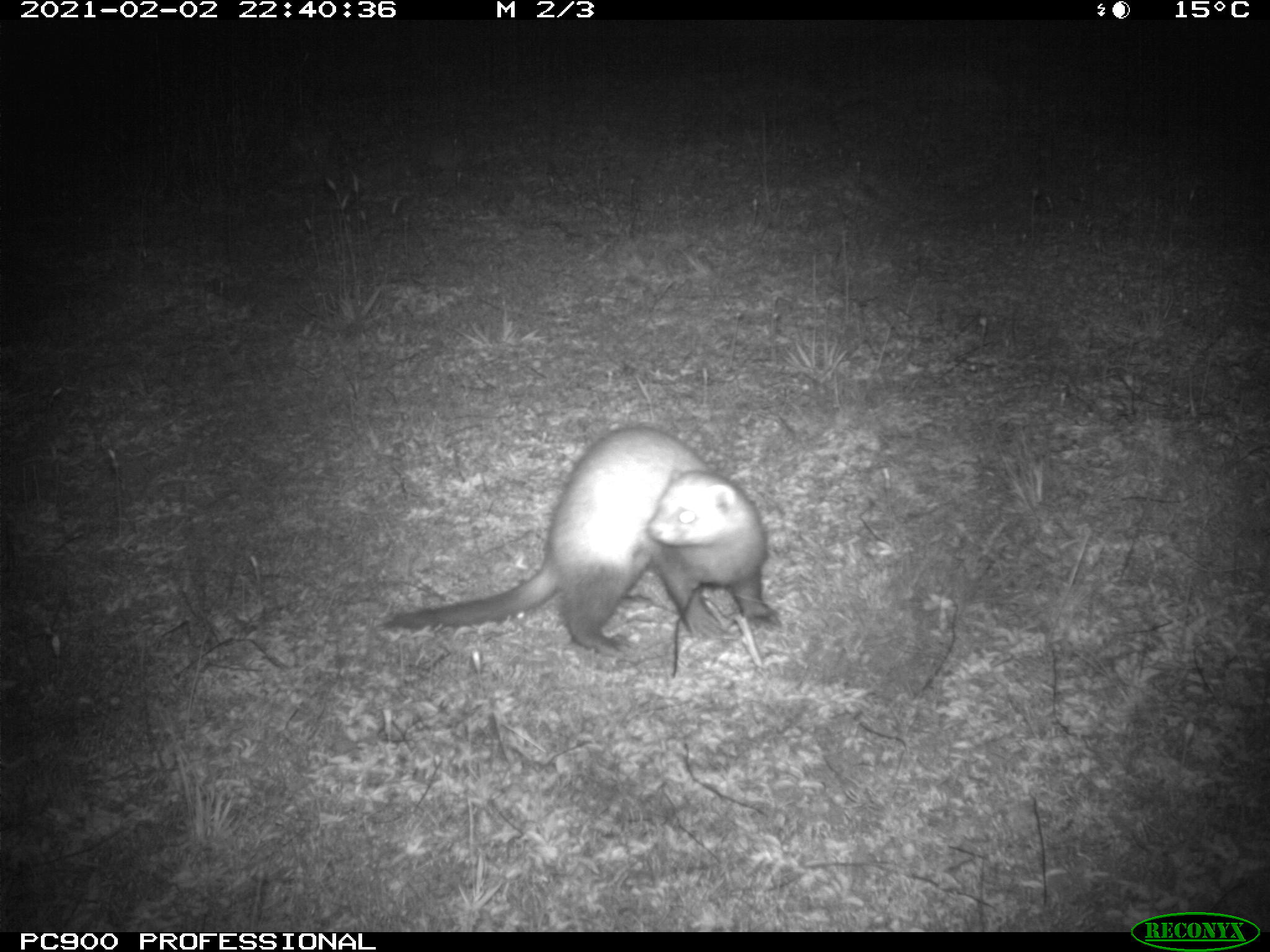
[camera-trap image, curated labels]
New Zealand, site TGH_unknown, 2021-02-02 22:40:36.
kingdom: Animalia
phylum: Chordata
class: Mammalia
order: Carnivora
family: Mustelidae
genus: Mustela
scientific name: Mustela furo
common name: ferret